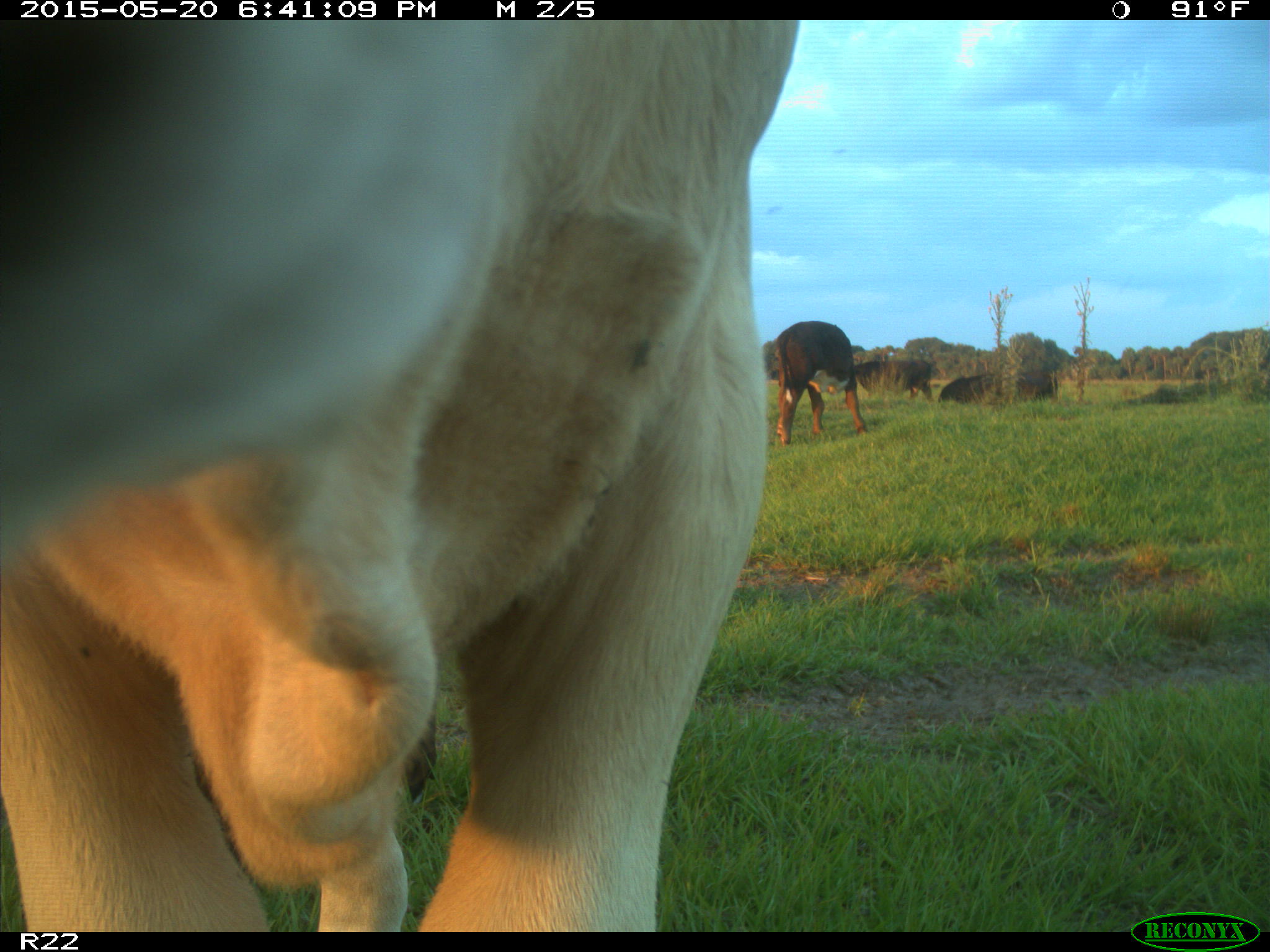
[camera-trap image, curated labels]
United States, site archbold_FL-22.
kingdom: Animalia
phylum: Chordata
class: Mammalia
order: Artiodactyla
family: Bovidae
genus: Bos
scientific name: Bos taurus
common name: domestic cow